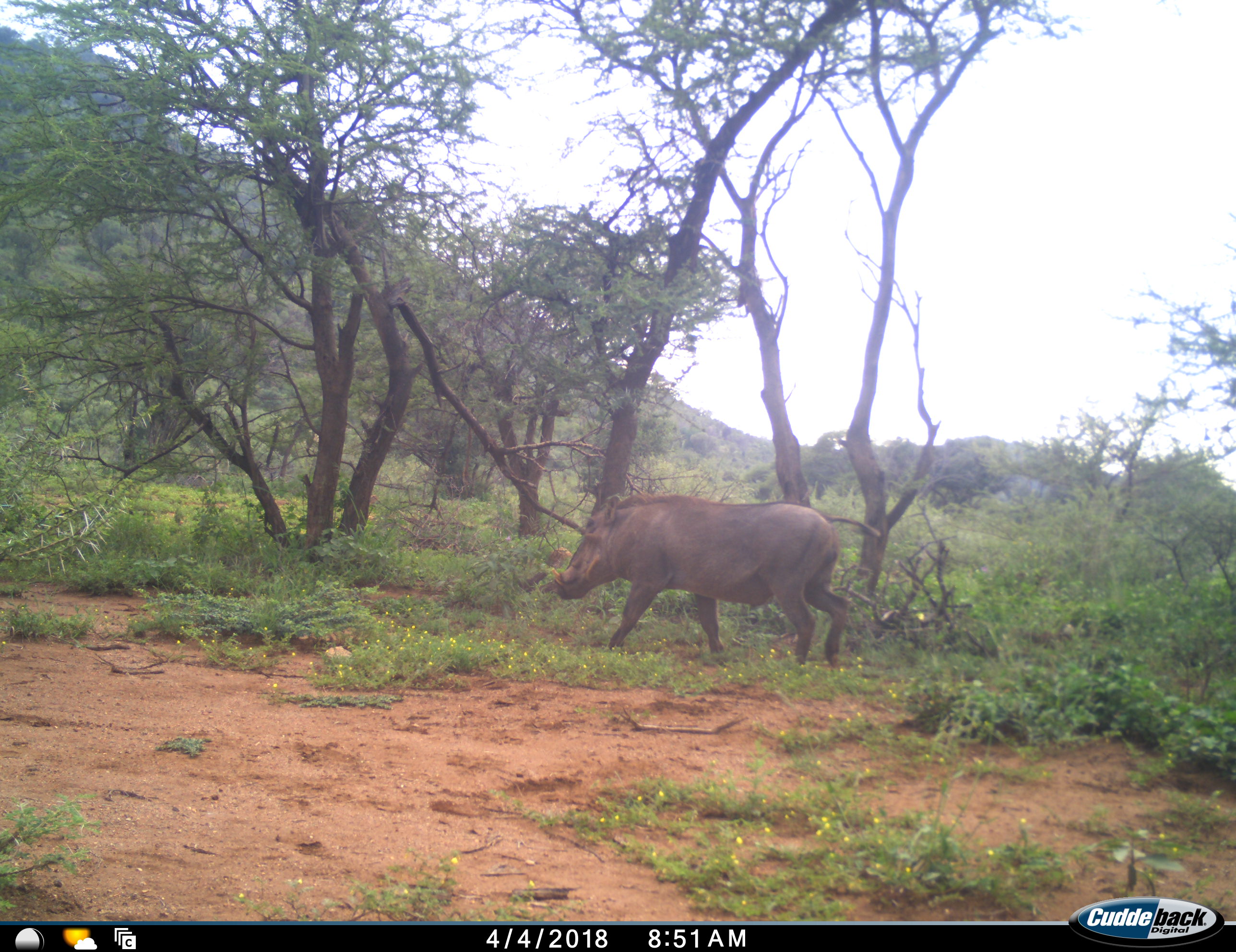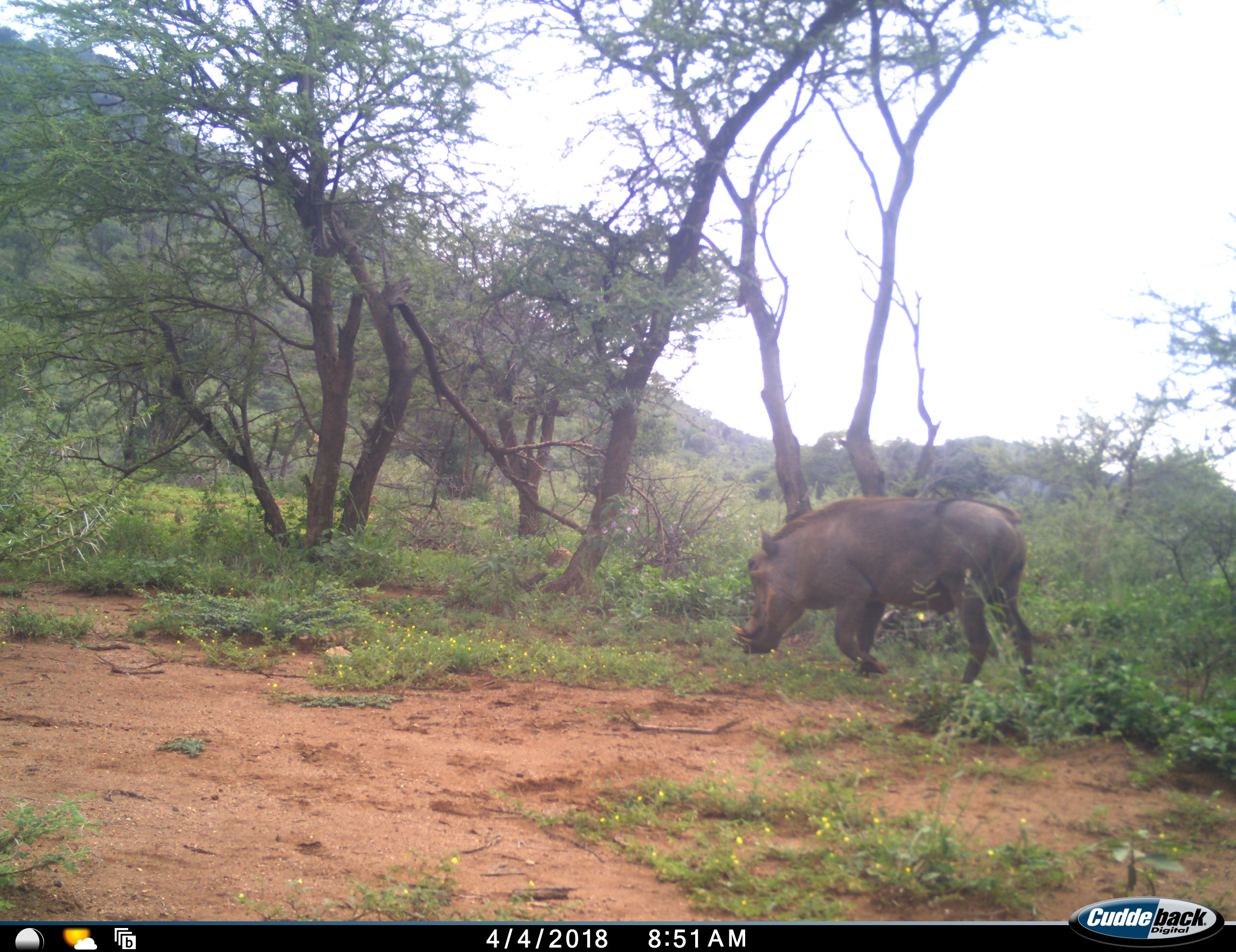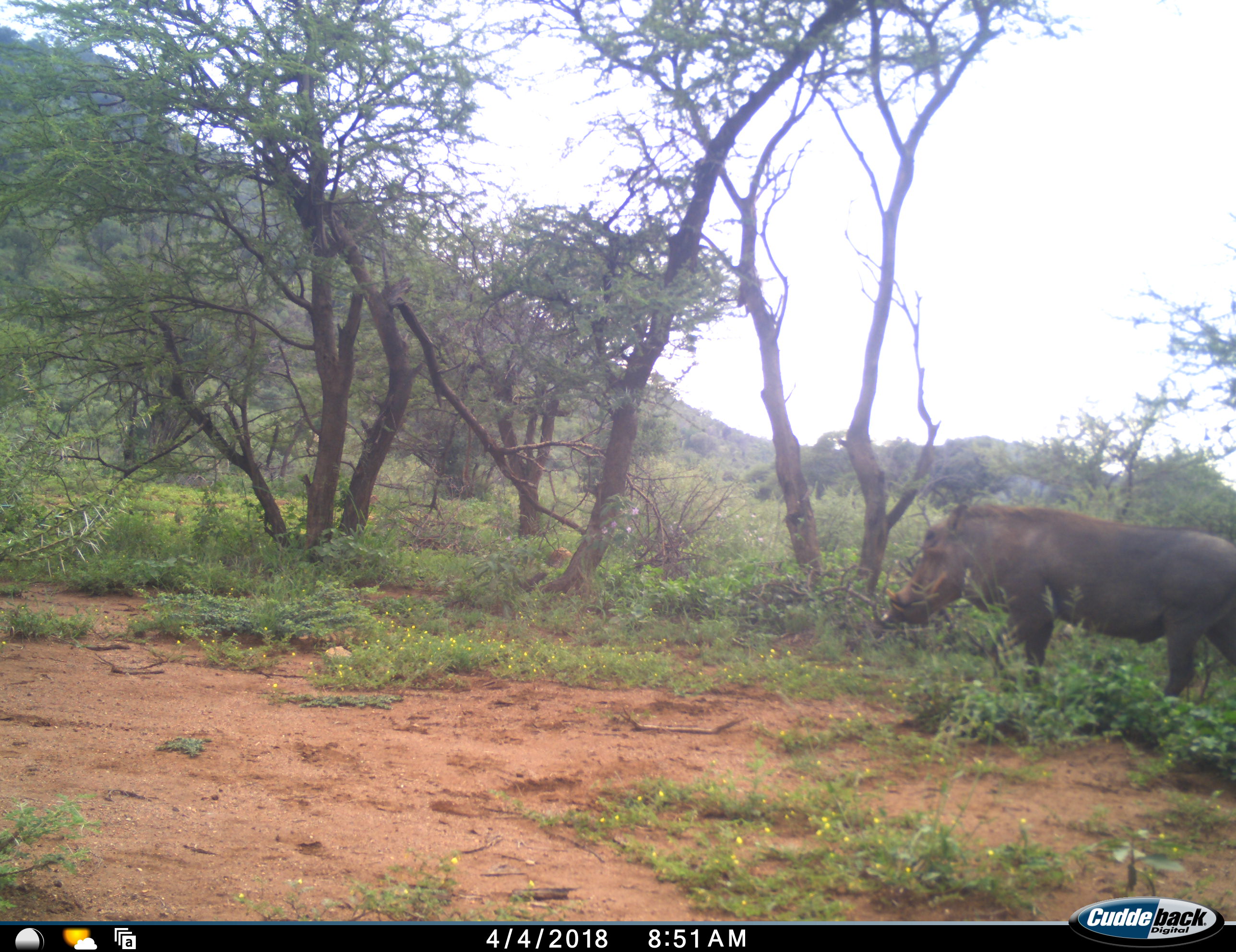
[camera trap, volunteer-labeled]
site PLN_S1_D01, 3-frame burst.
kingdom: Animalia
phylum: Chordata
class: Mammalia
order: Artiodactyla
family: Suidae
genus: Phacochoerus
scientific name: Phacochoerus africanus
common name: warthog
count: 1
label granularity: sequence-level